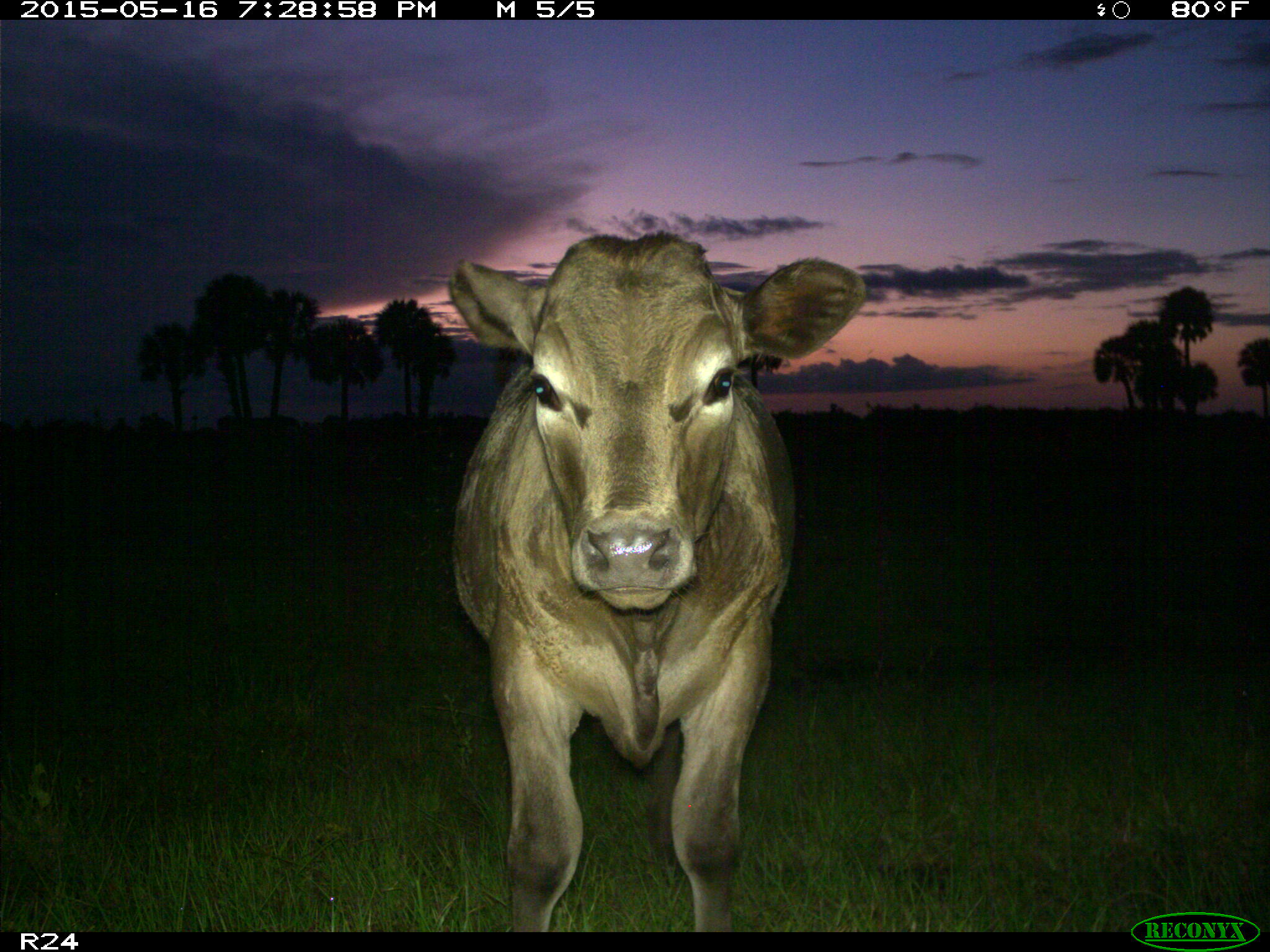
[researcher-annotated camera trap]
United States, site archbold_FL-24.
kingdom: Animalia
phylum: Chordata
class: Mammalia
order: Artiodactyla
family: Bovidae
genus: Bos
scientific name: Bos taurus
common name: domestic cow